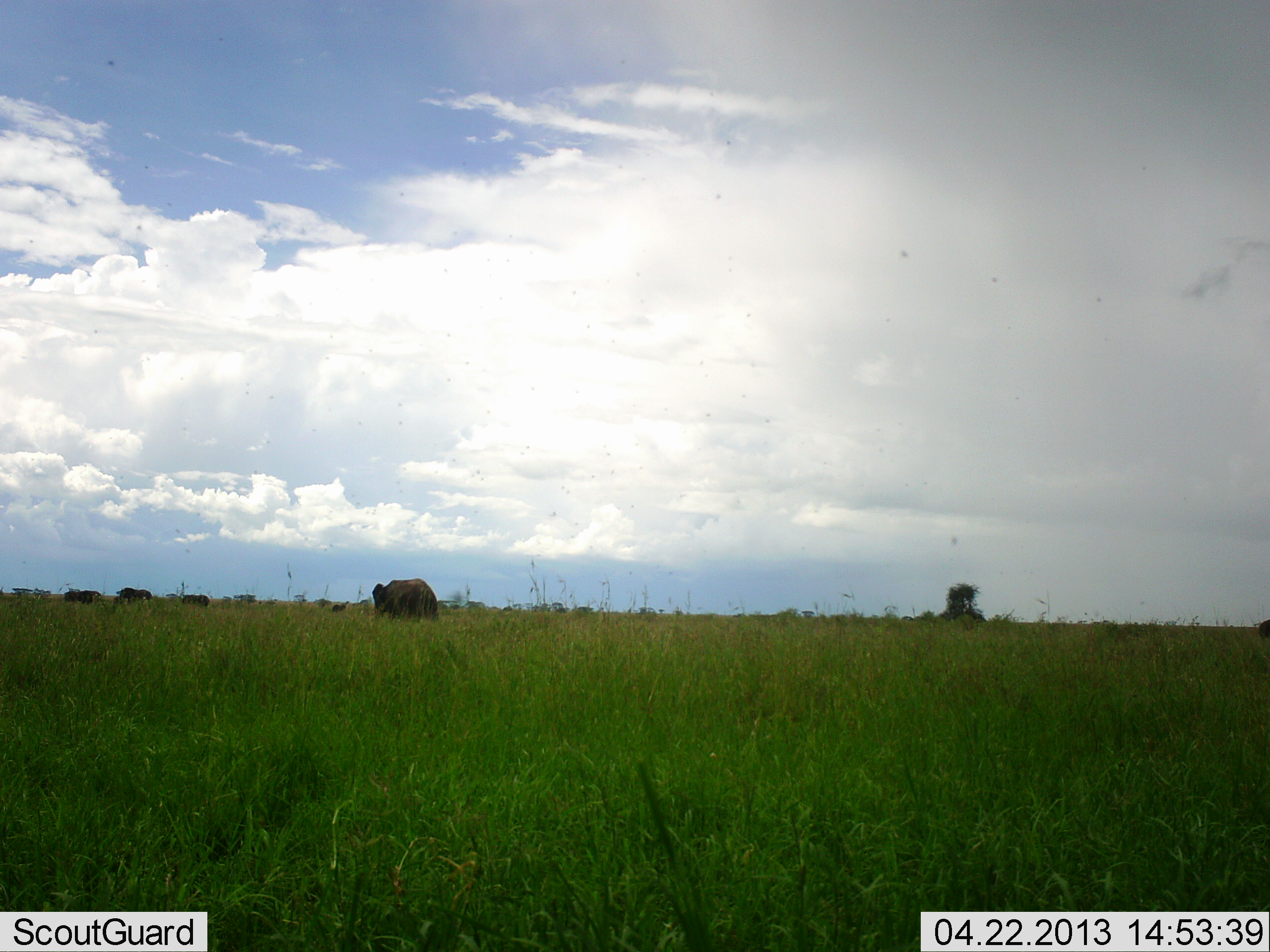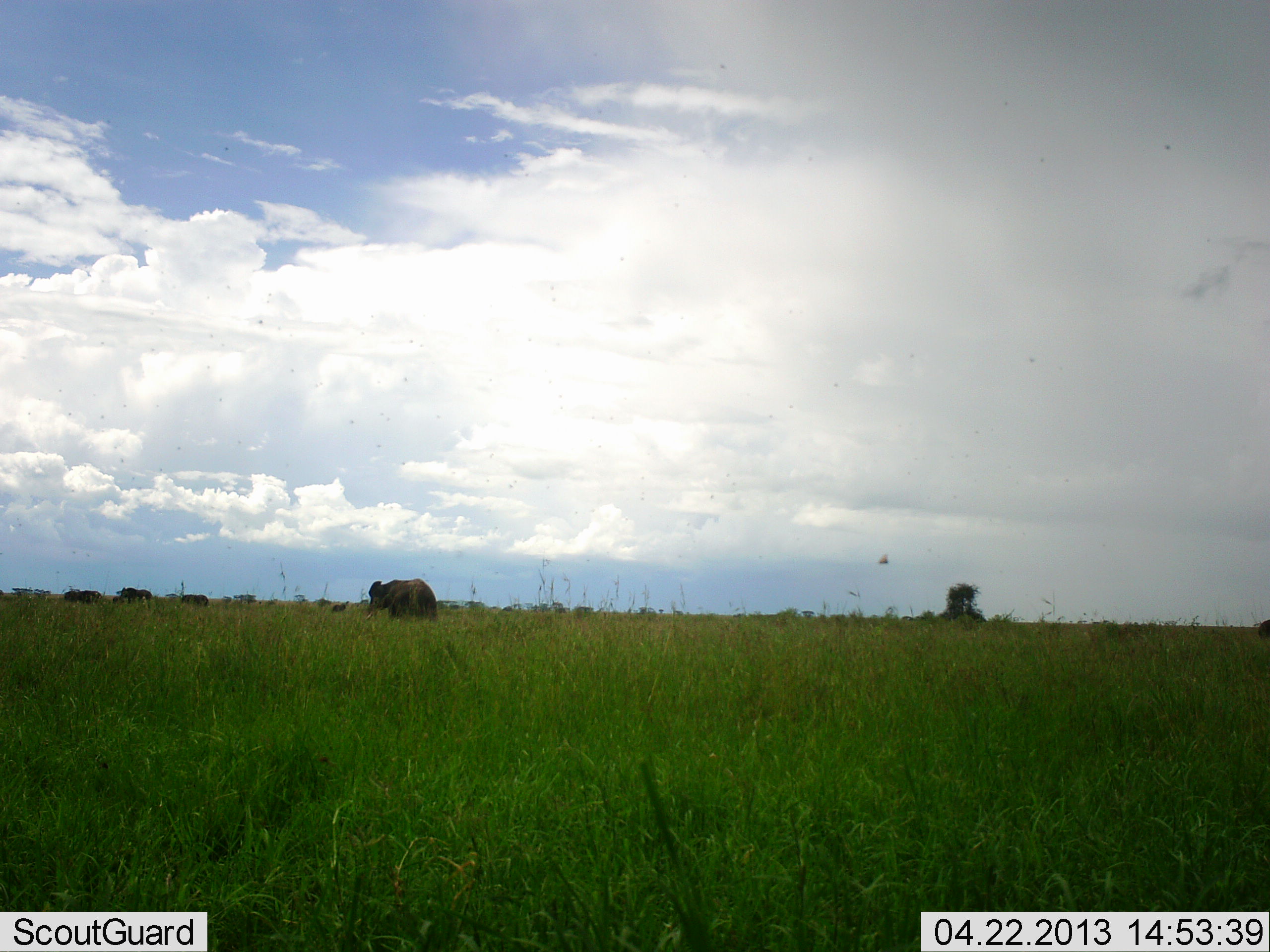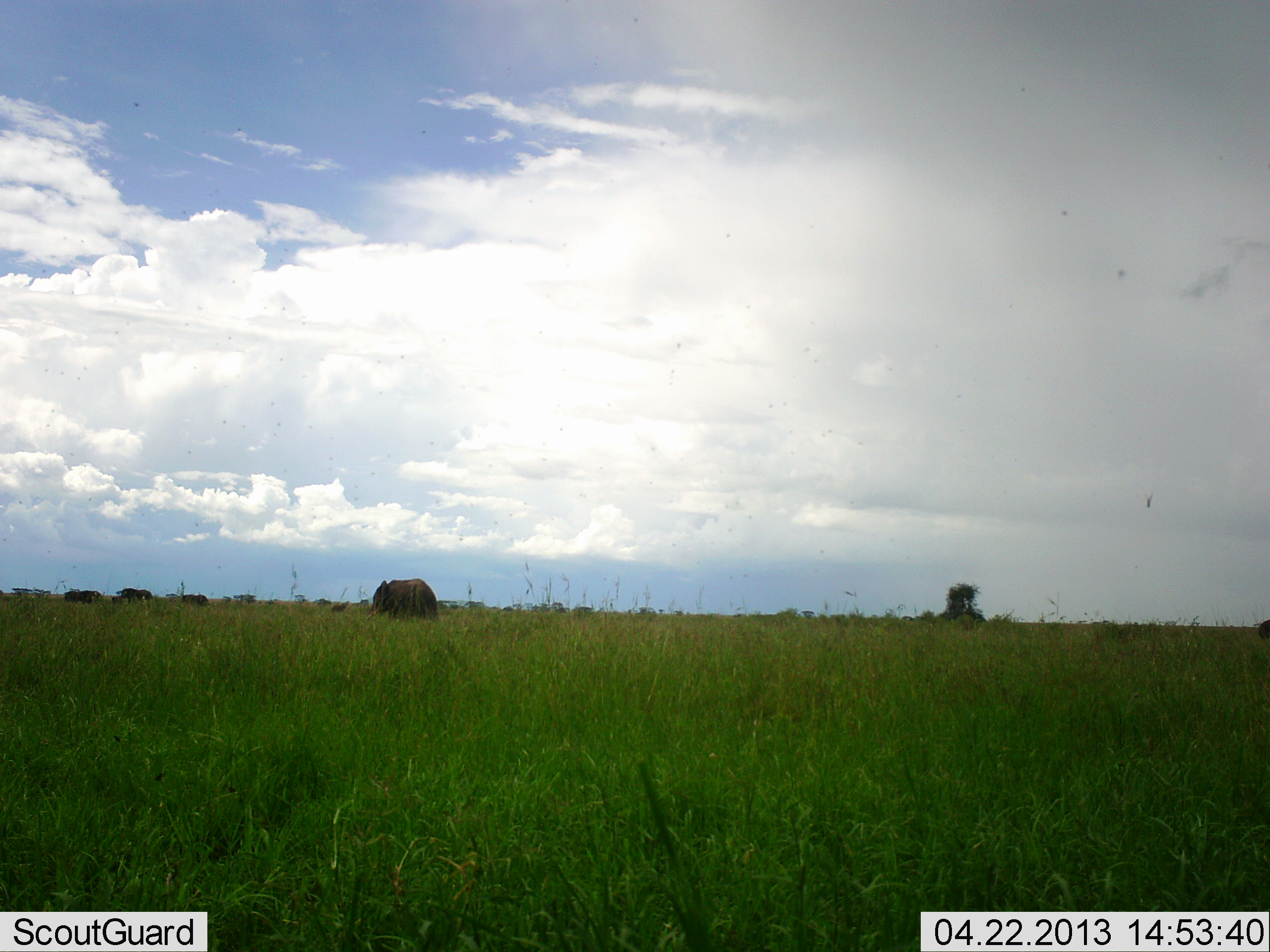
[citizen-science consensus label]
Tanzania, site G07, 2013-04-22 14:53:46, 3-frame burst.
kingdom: Animalia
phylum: Chordata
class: Mammalia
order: Proboscidea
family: Elephantidae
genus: Loxodonta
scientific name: Loxodonta africana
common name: african bush elephant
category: elephant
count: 4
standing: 47%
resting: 0%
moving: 53%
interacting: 0%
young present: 0%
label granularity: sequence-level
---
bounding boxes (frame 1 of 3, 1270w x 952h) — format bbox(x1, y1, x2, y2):
animal: bbox(372, 577, 438, 625)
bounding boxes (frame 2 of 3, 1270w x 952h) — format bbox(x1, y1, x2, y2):
animal: bbox(365, 579, 438, 627)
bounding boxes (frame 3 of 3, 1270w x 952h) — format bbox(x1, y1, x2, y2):
animal: bbox(366, 579, 439, 623)